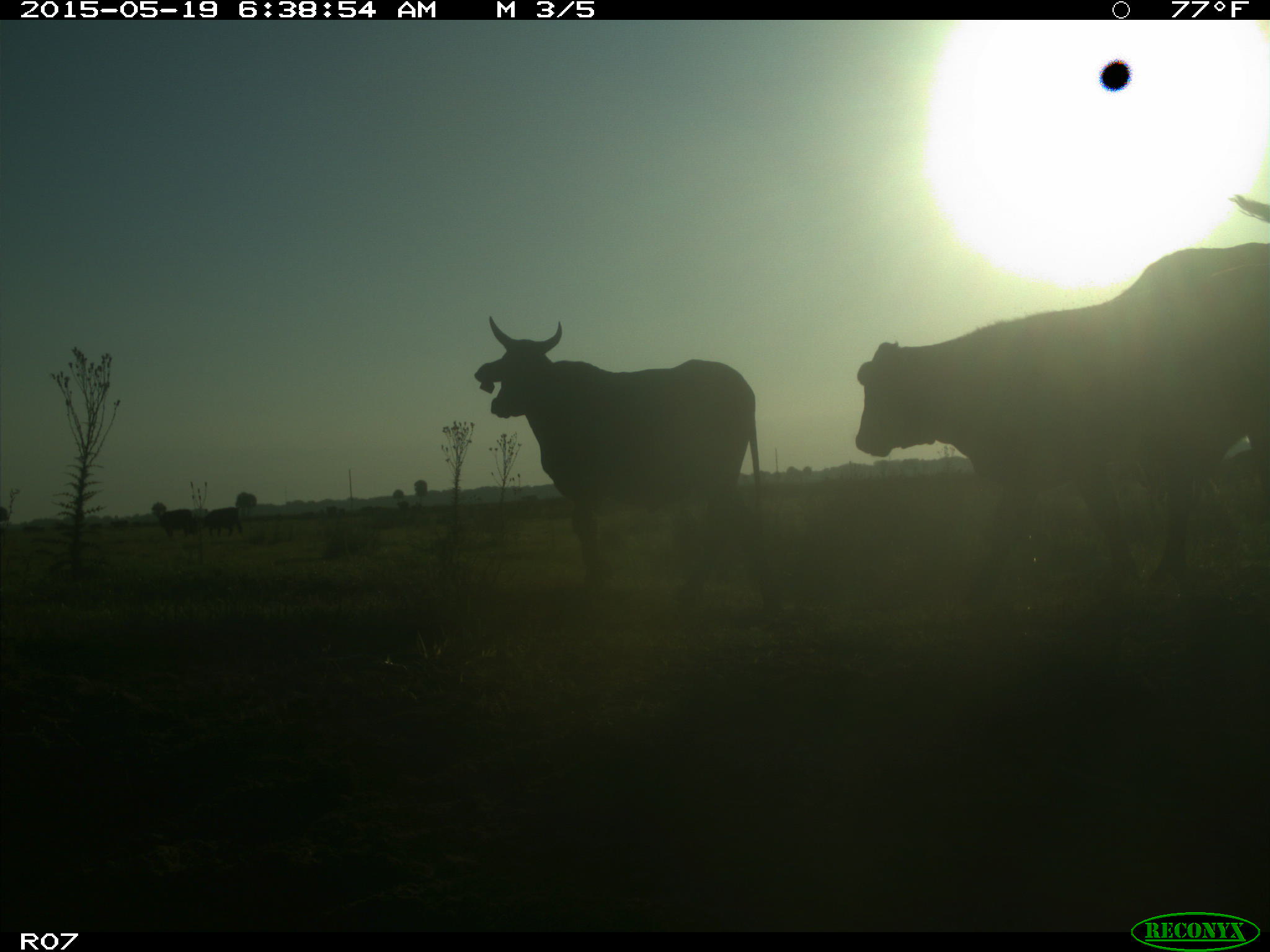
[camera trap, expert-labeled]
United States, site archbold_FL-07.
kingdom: Animalia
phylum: Chordata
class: Mammalia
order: Artiodactyla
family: Bovidae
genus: Bos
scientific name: Bos taurus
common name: domestic cow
Bos taurus (domestic cow).